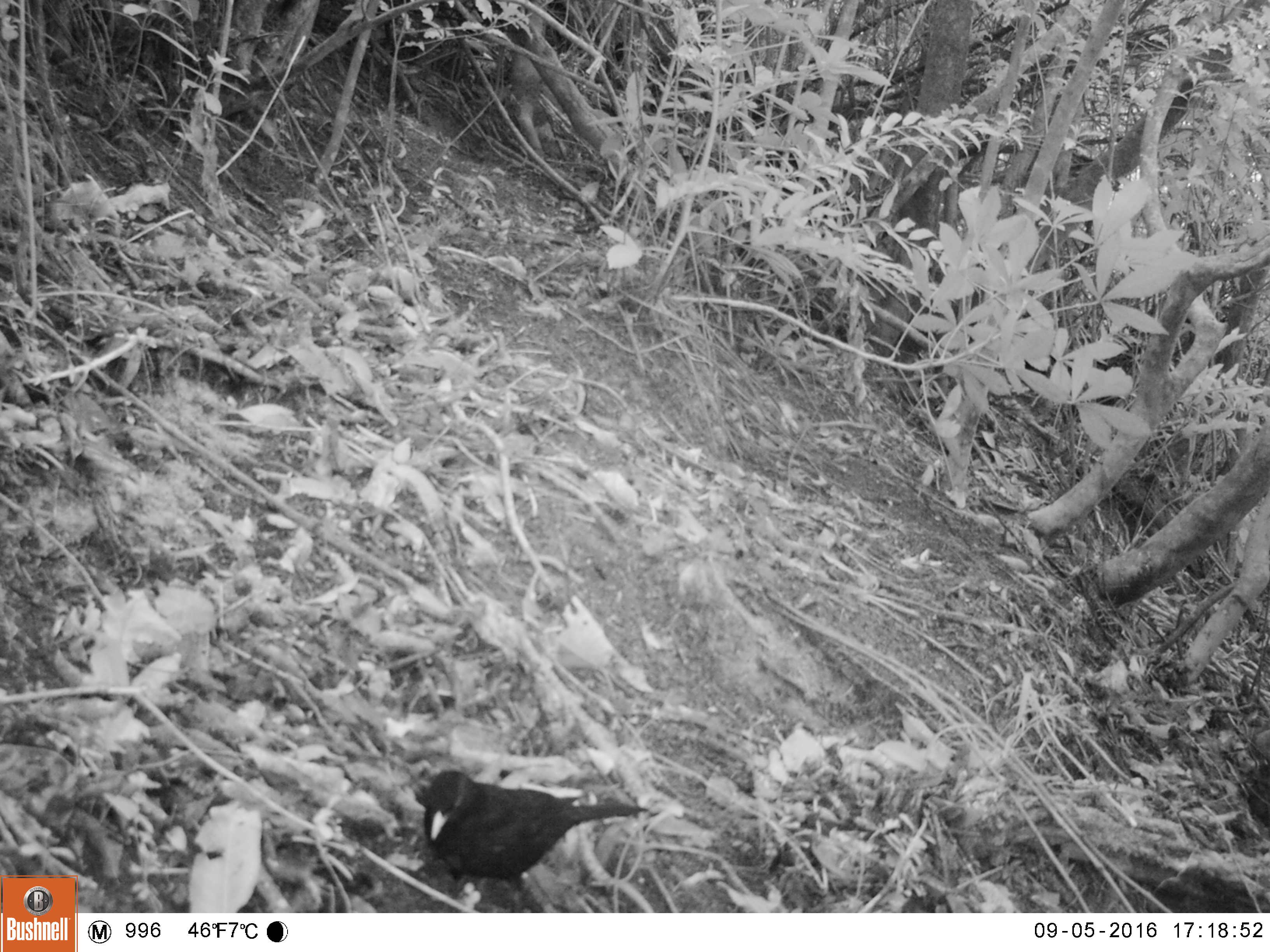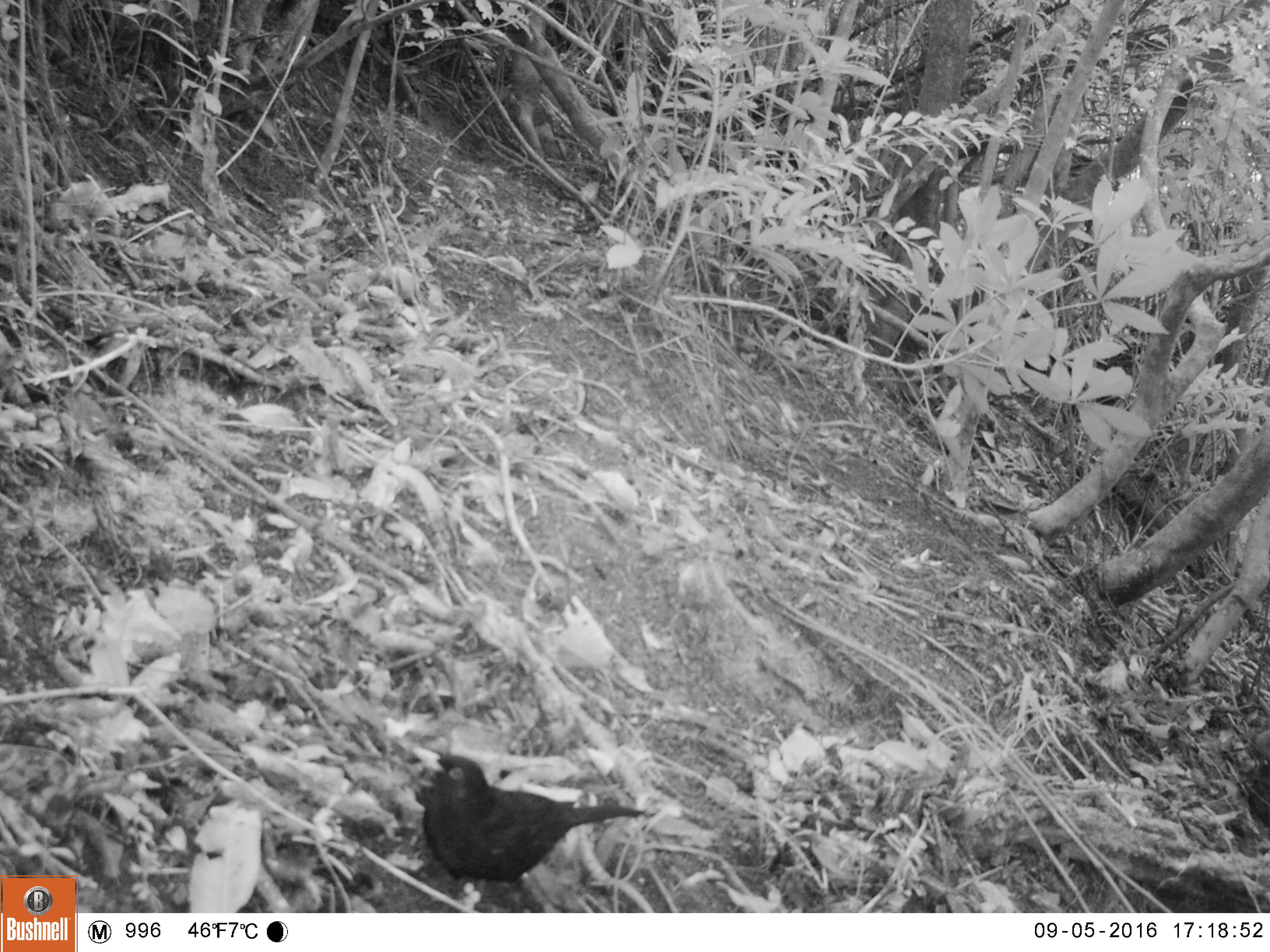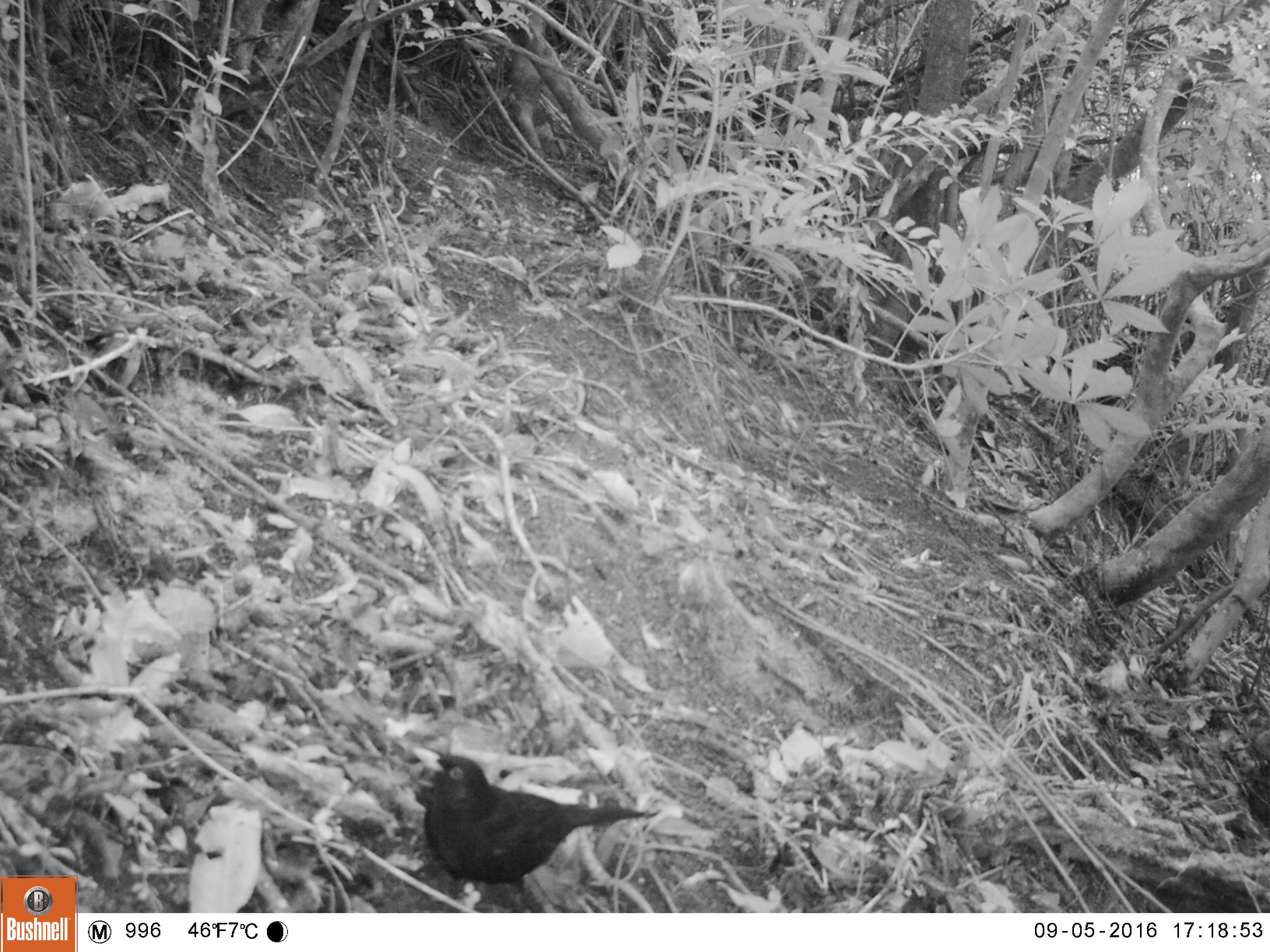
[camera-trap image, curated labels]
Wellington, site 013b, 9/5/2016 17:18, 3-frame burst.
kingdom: Animalia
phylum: Chordata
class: Aves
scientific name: Aves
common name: bird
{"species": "bird (Aves)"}